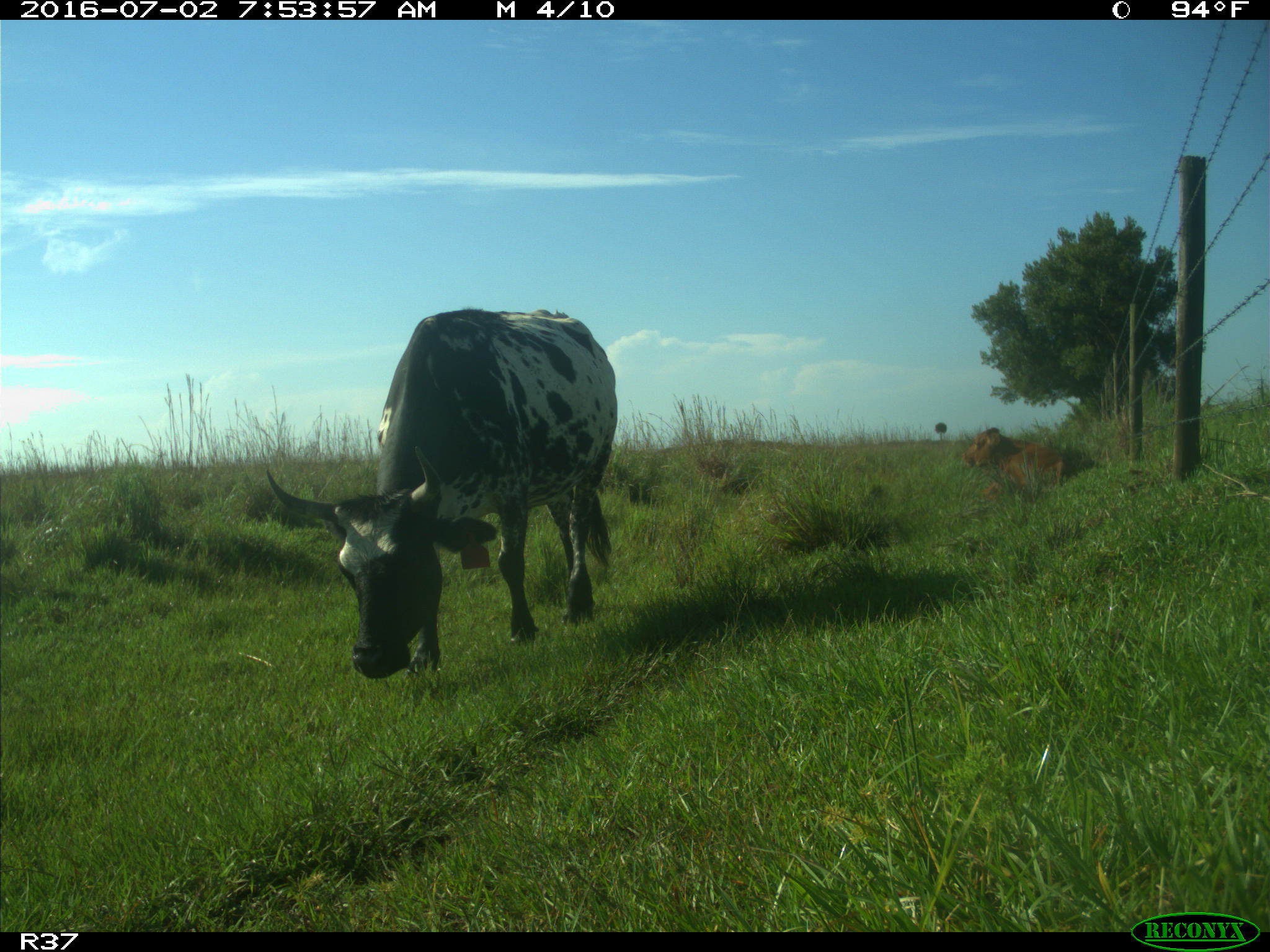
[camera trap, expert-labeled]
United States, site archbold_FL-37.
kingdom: Animalia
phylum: Chordata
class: Mammalia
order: Artiodactyla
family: Bovidae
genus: Bos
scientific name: Bos taurus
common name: domestic cow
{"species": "Bos taurus (domestic cow)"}